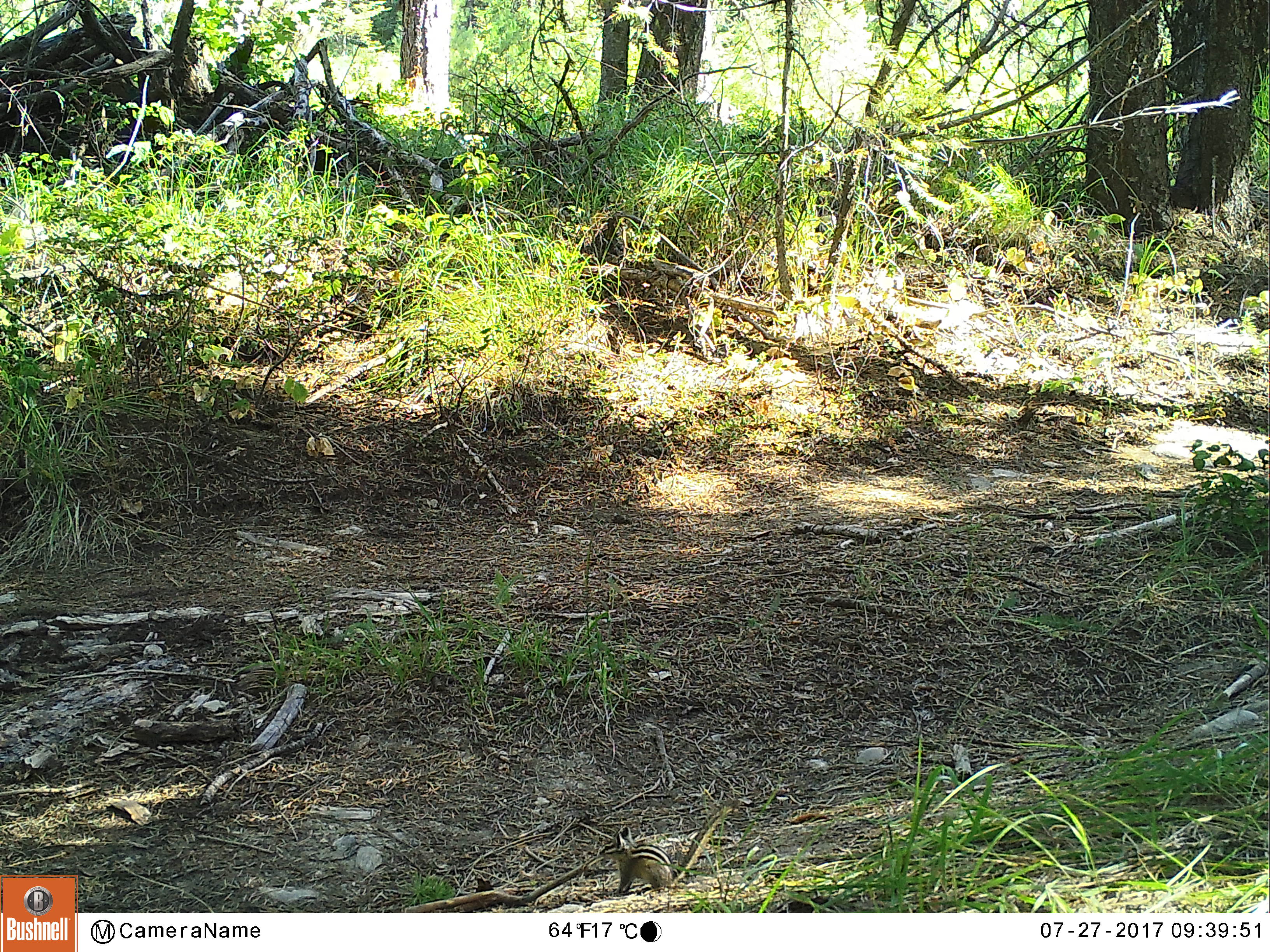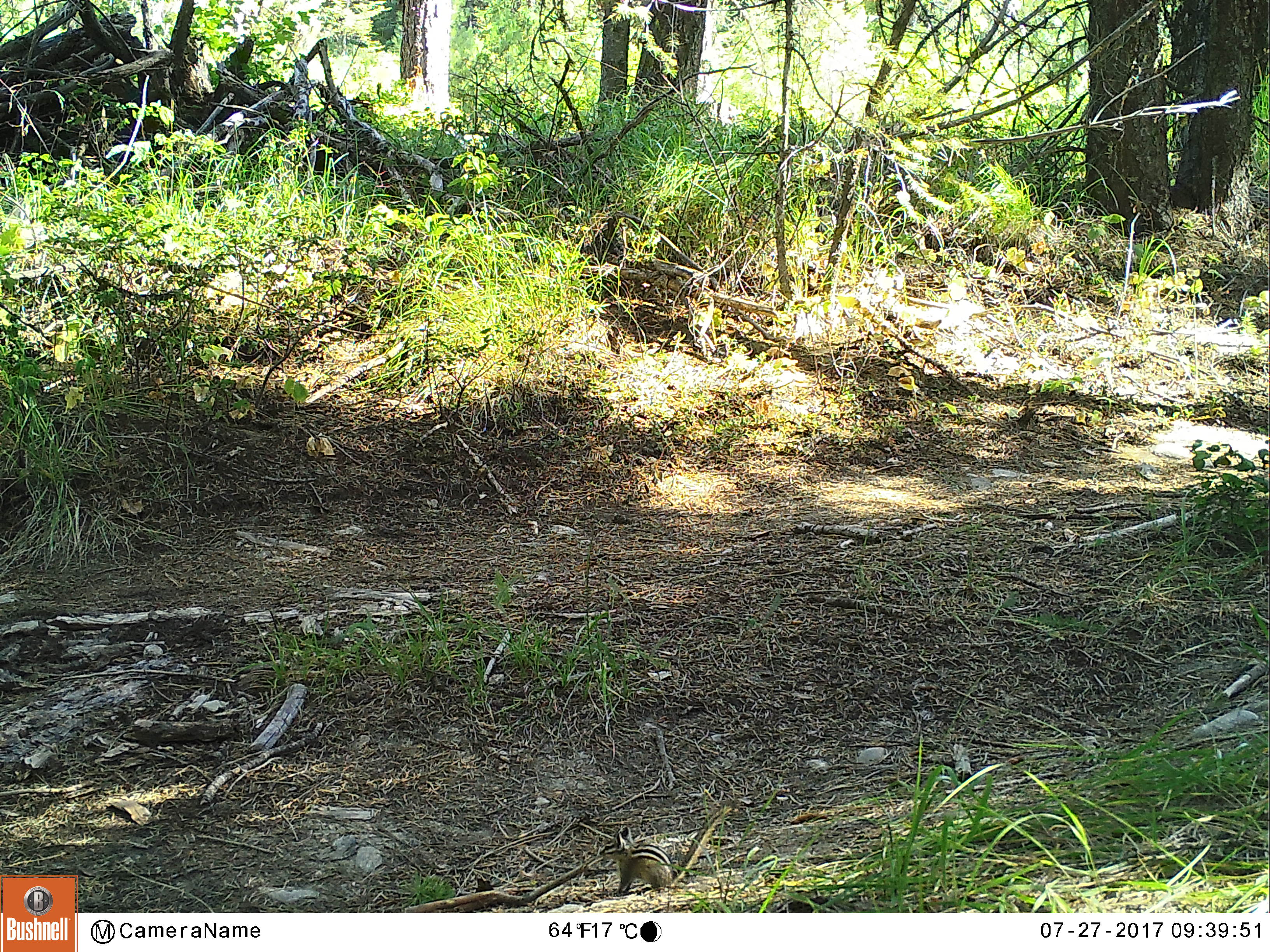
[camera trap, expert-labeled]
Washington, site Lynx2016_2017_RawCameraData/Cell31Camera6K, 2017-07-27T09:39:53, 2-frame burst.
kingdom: Animalia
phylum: Chordata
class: Mammalia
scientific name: Mammalia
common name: small mammal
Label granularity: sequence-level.